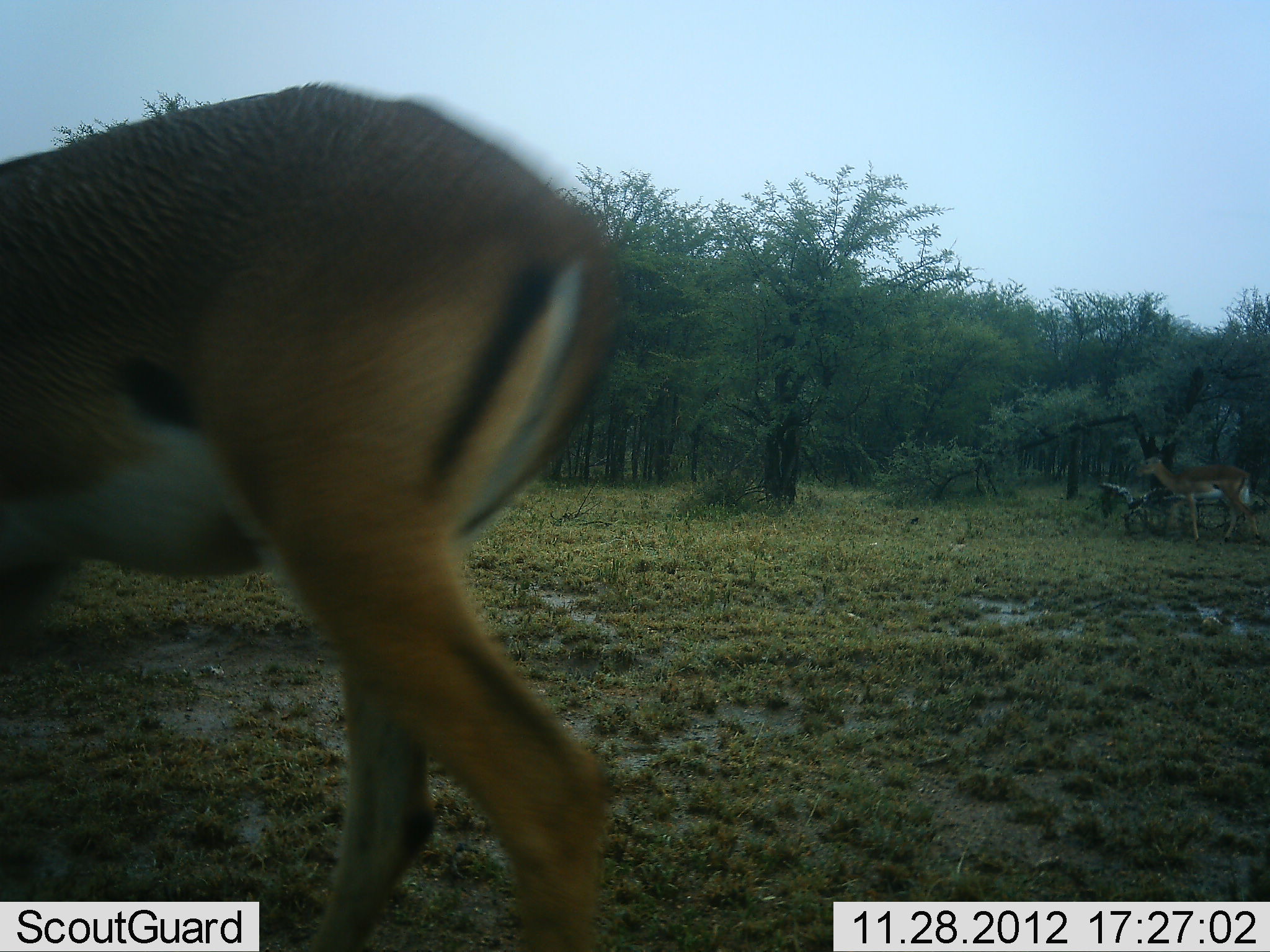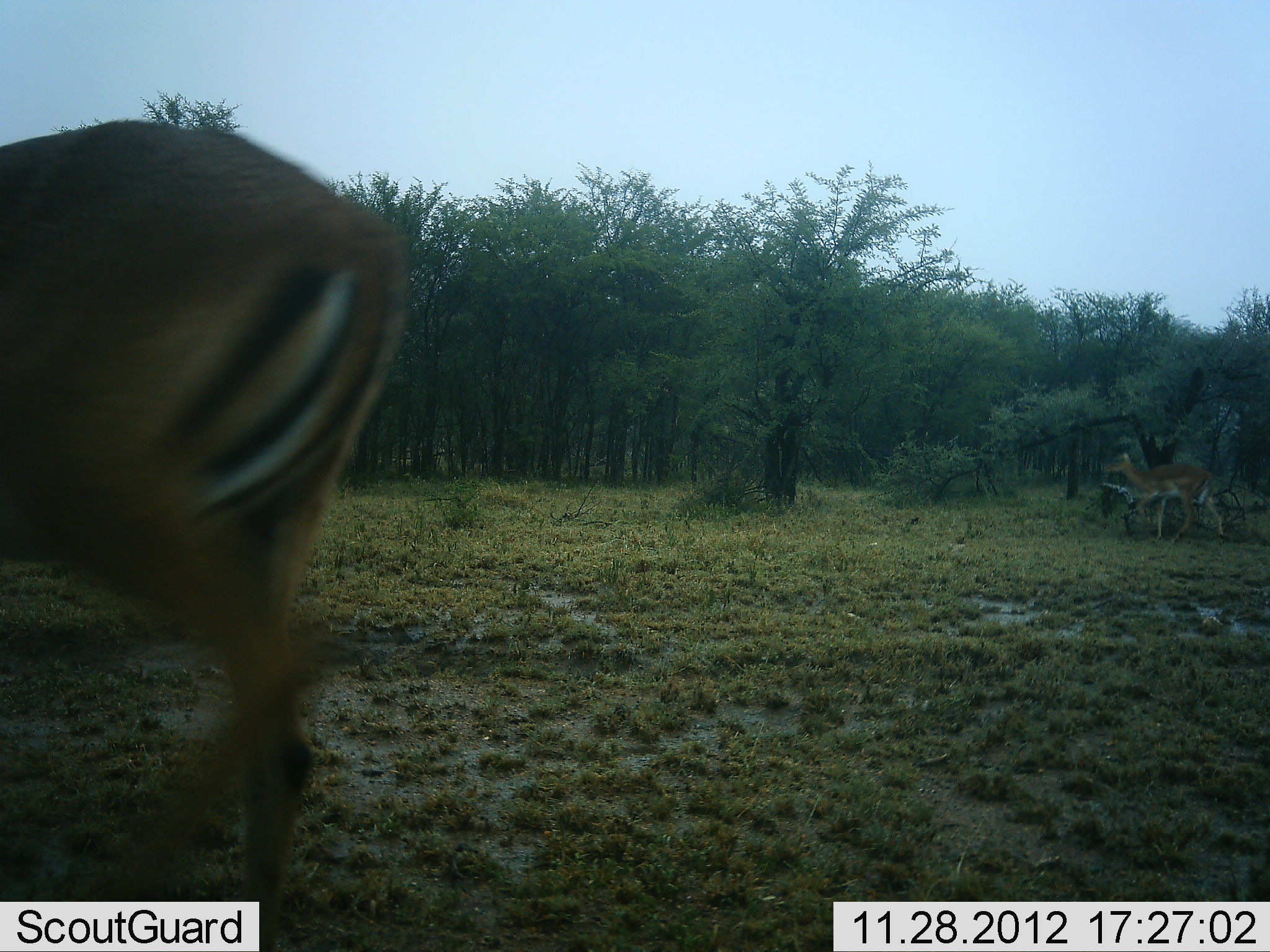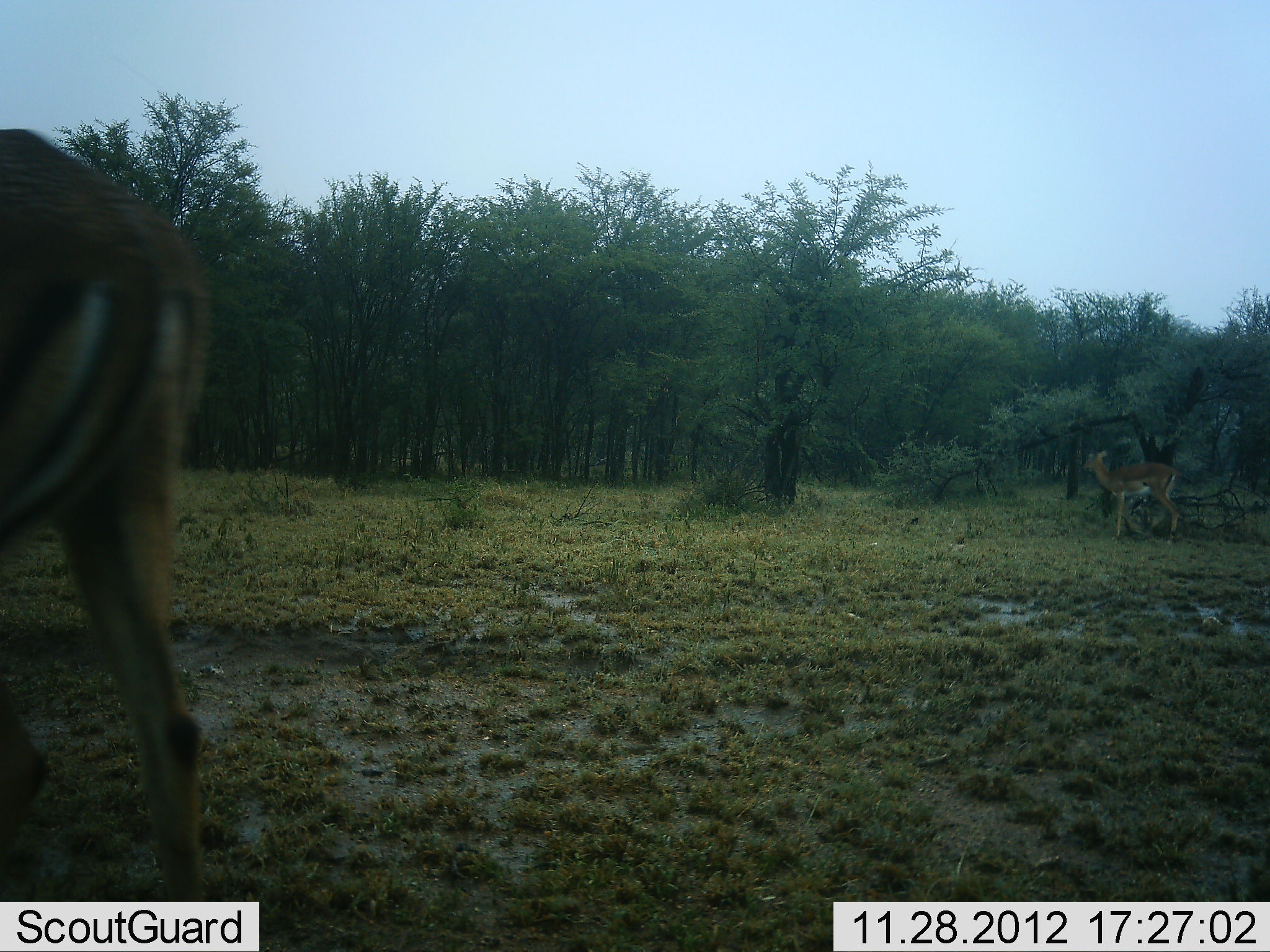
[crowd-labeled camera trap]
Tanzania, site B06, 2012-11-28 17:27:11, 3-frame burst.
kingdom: Animalia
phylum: Chordata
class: Mammalia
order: Artiodactyla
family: Bovidae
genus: Aepyceros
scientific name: Aepyceros melampus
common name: impala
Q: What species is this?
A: Impala (Aepyceros melampus).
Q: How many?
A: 2.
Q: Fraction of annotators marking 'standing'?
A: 10%.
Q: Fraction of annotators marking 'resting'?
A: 0%.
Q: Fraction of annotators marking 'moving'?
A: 90%.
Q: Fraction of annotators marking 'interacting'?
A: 0%.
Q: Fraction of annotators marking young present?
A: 0%.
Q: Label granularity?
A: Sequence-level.